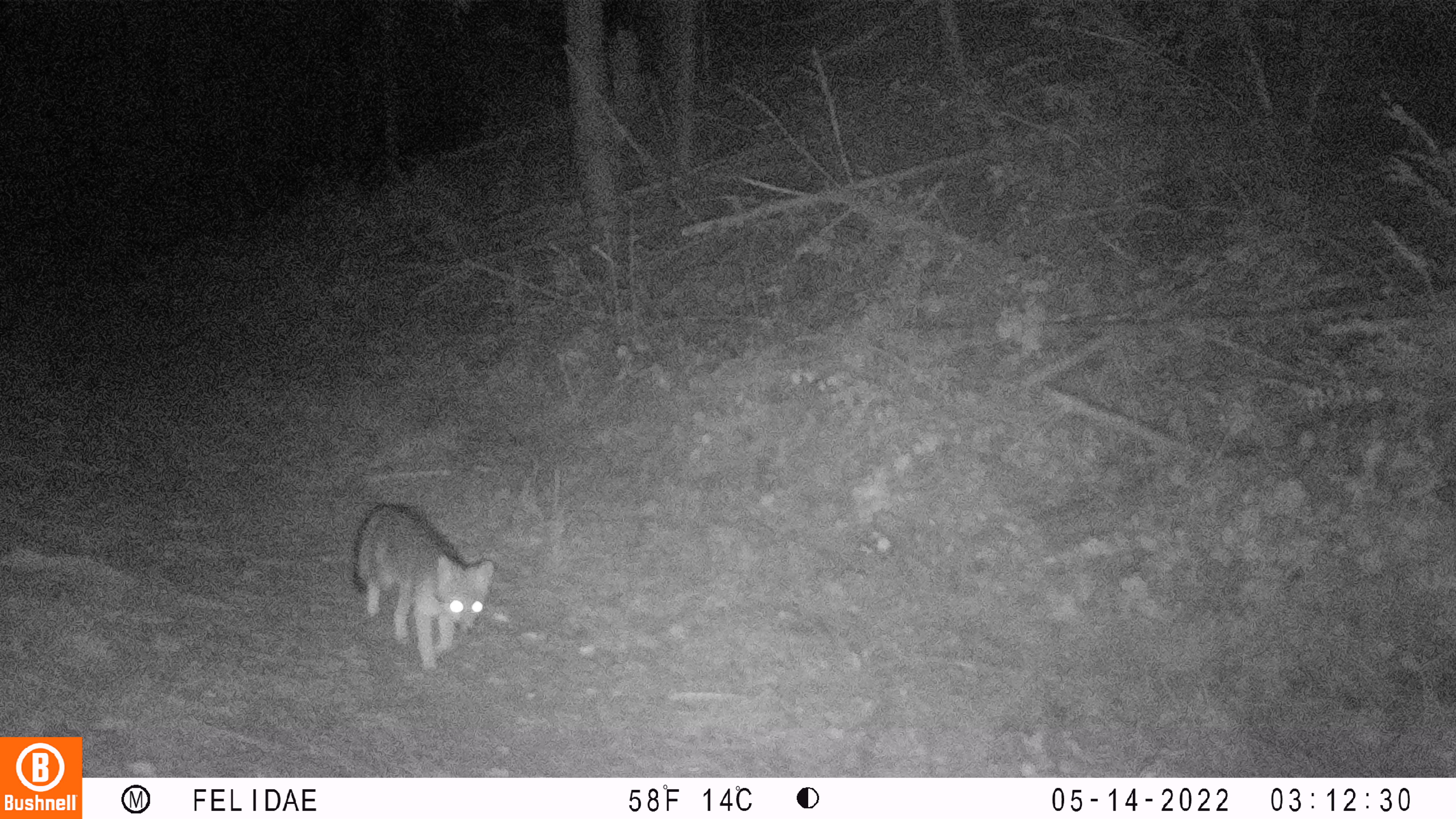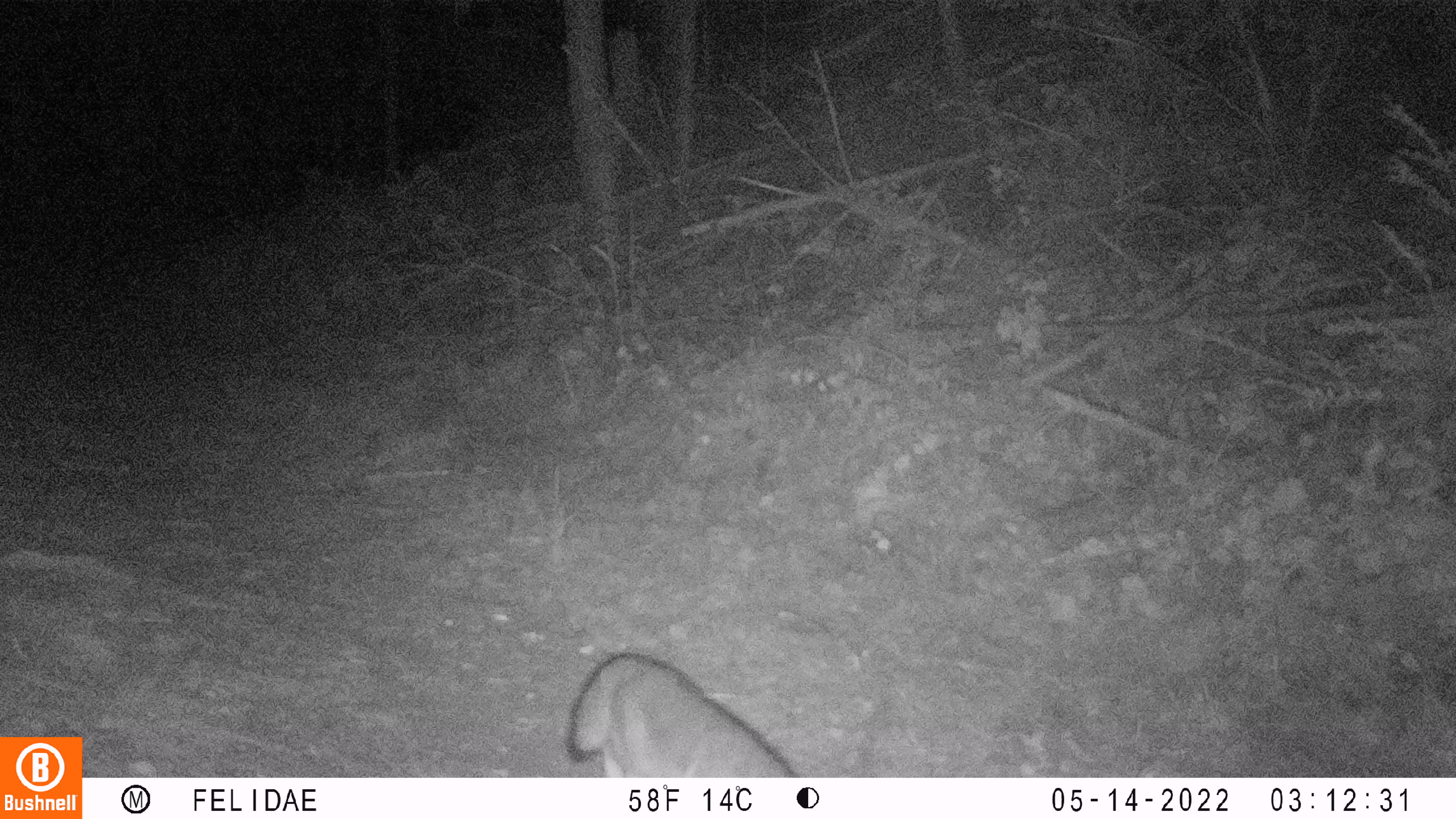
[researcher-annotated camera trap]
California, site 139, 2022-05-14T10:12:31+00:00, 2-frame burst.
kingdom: Animalia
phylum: Chordata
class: Mammalia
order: Carnivora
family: Canidae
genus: Urocyon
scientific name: Urocyon cinereoargenteus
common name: gray fox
Gray fox (Urocyon cinereoargenteus).